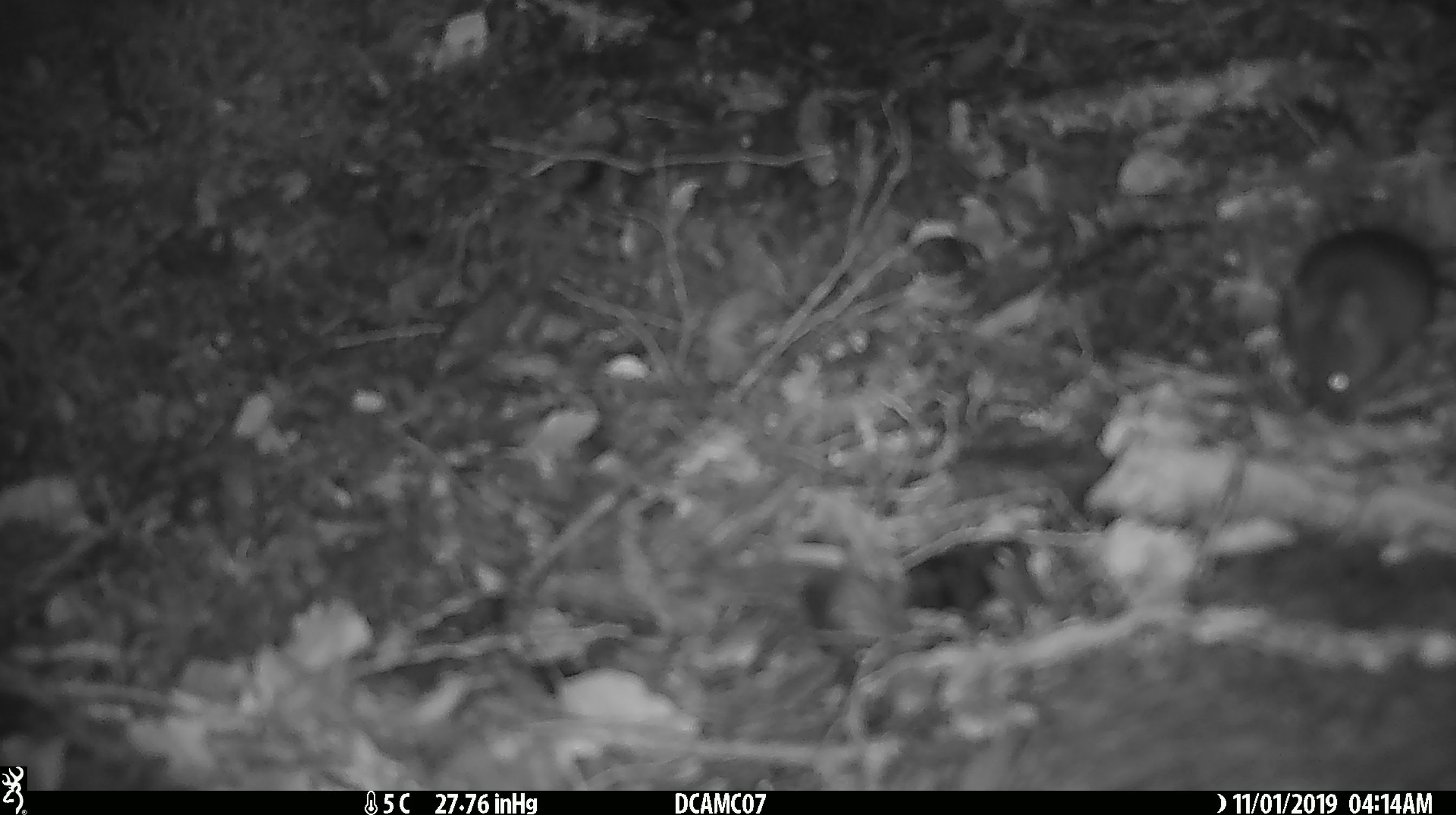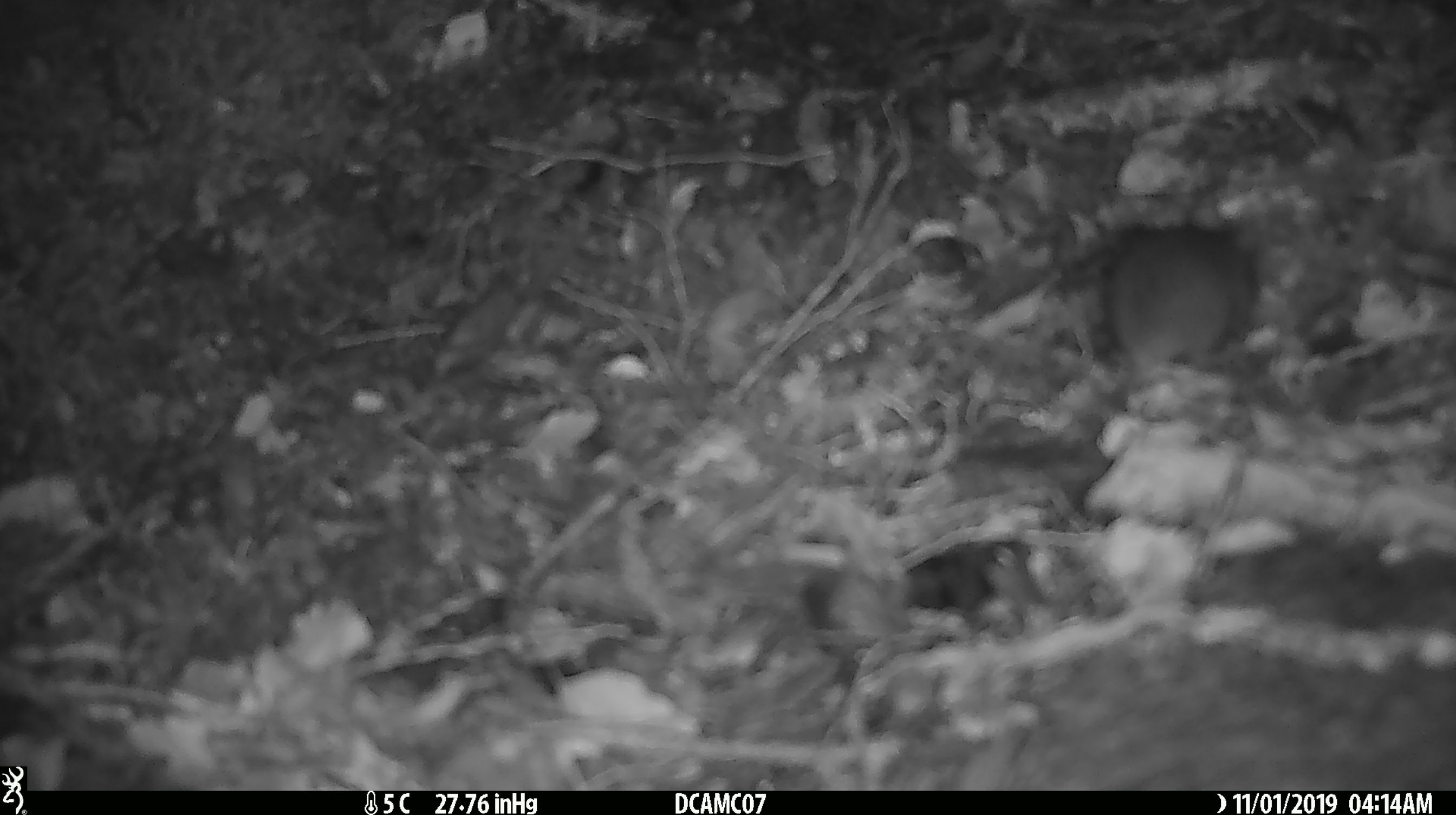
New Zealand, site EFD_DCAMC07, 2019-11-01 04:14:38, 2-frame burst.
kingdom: Animalia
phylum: Chordata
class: Mammalia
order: Rodentia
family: Muridae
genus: Mus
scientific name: Mus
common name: mouse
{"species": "mouse (Mus)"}